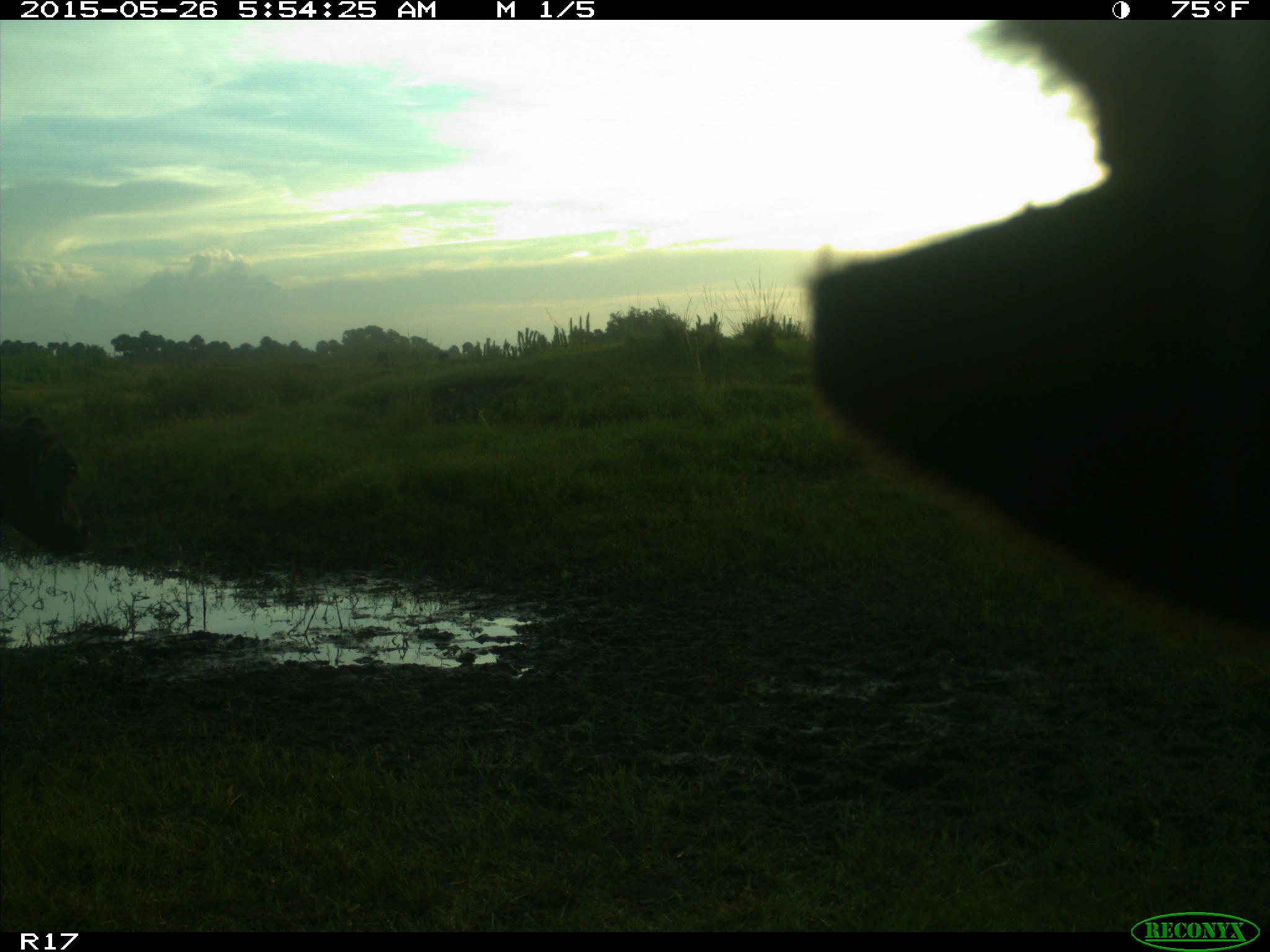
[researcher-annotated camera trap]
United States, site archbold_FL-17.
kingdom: Animalia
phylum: Chordata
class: Mammalia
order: Artiodactyla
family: Bovidae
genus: Bos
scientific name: Bos taurus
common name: domestic cow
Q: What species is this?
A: Bos taurus (domestic cow).